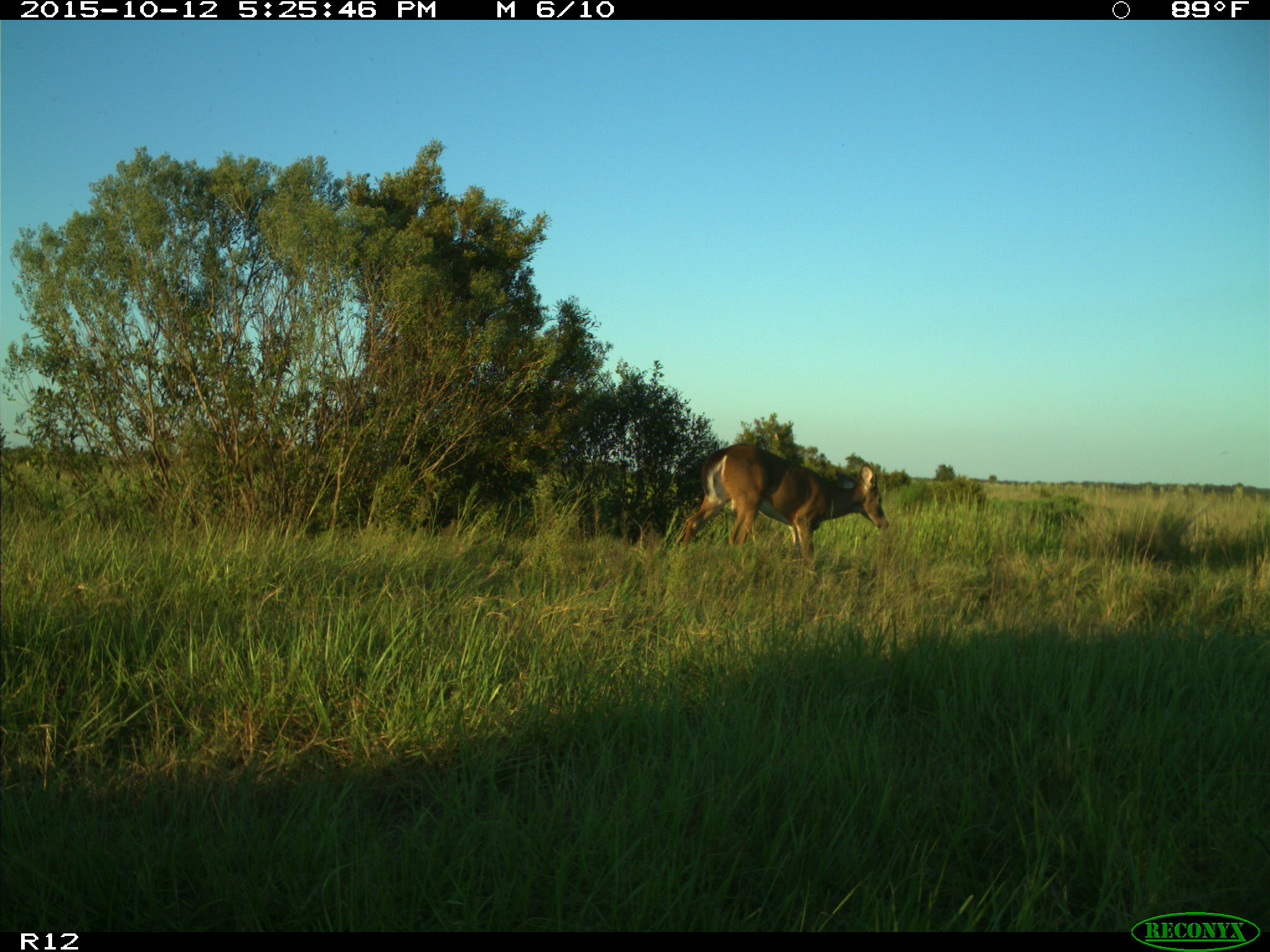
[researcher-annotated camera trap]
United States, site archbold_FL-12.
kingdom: Animalia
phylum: Chordata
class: Mammalia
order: Artiodactyla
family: Cervidae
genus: Odocoileus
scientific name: Odocoileus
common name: deer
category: unidentified deer